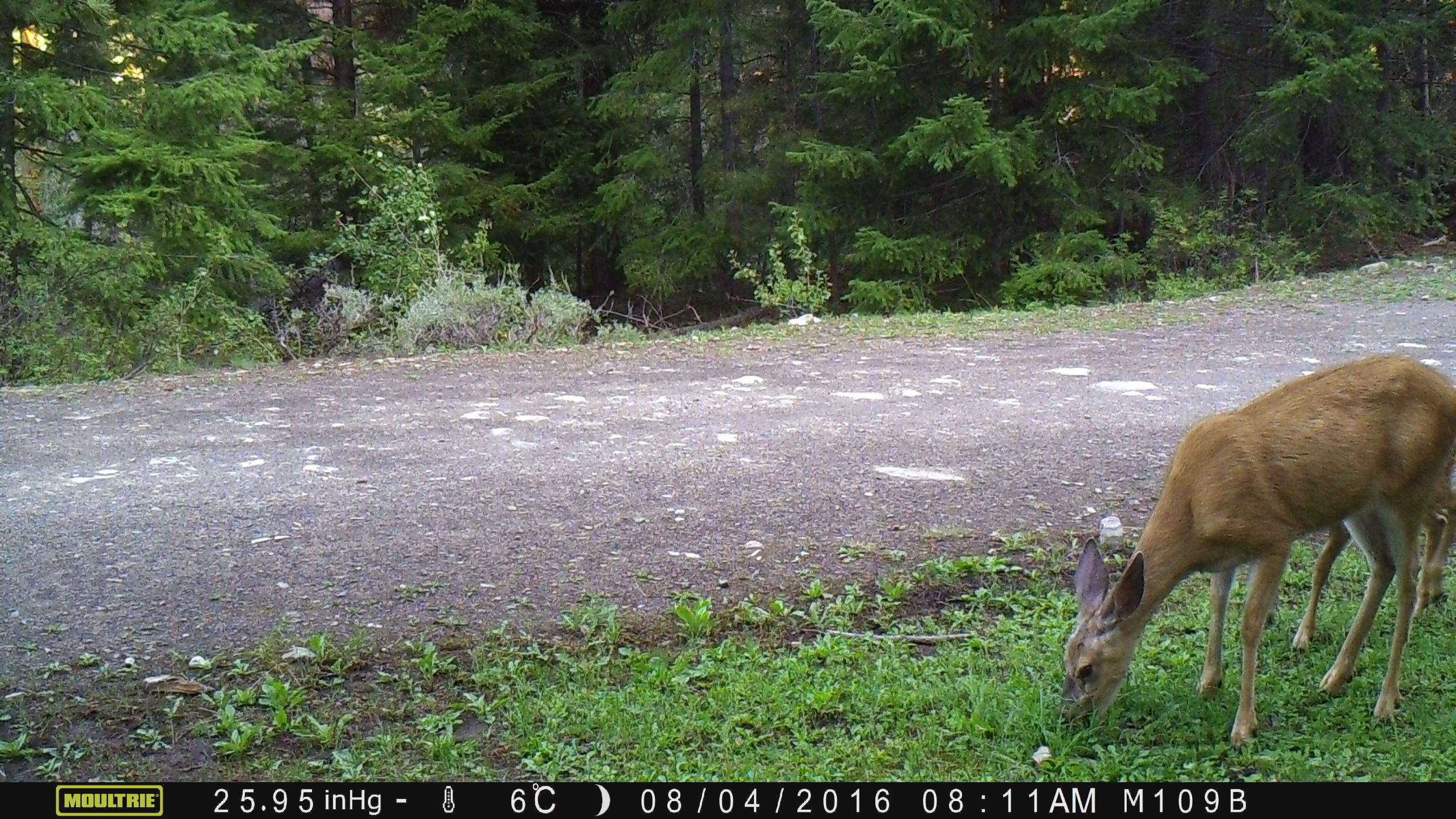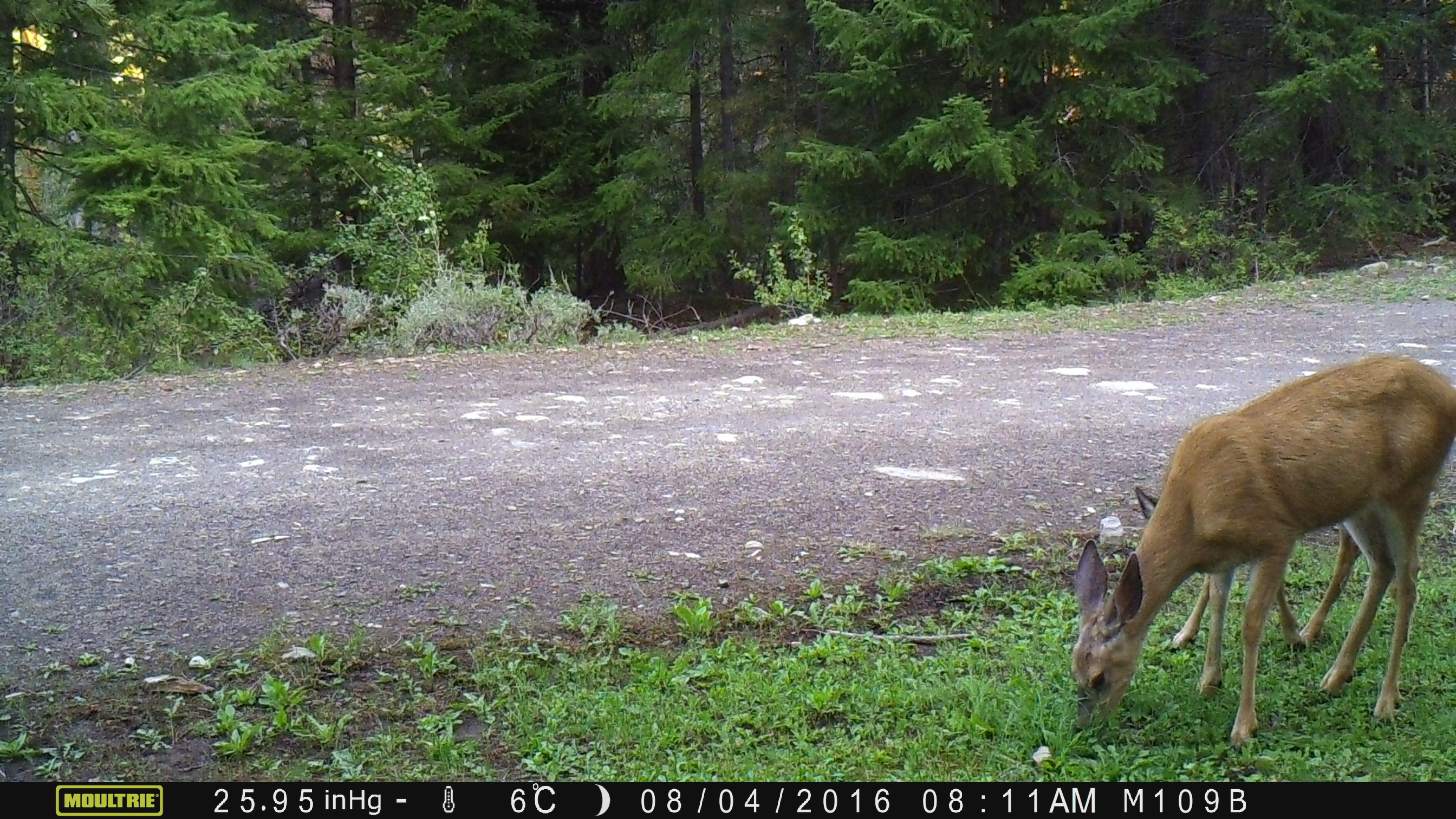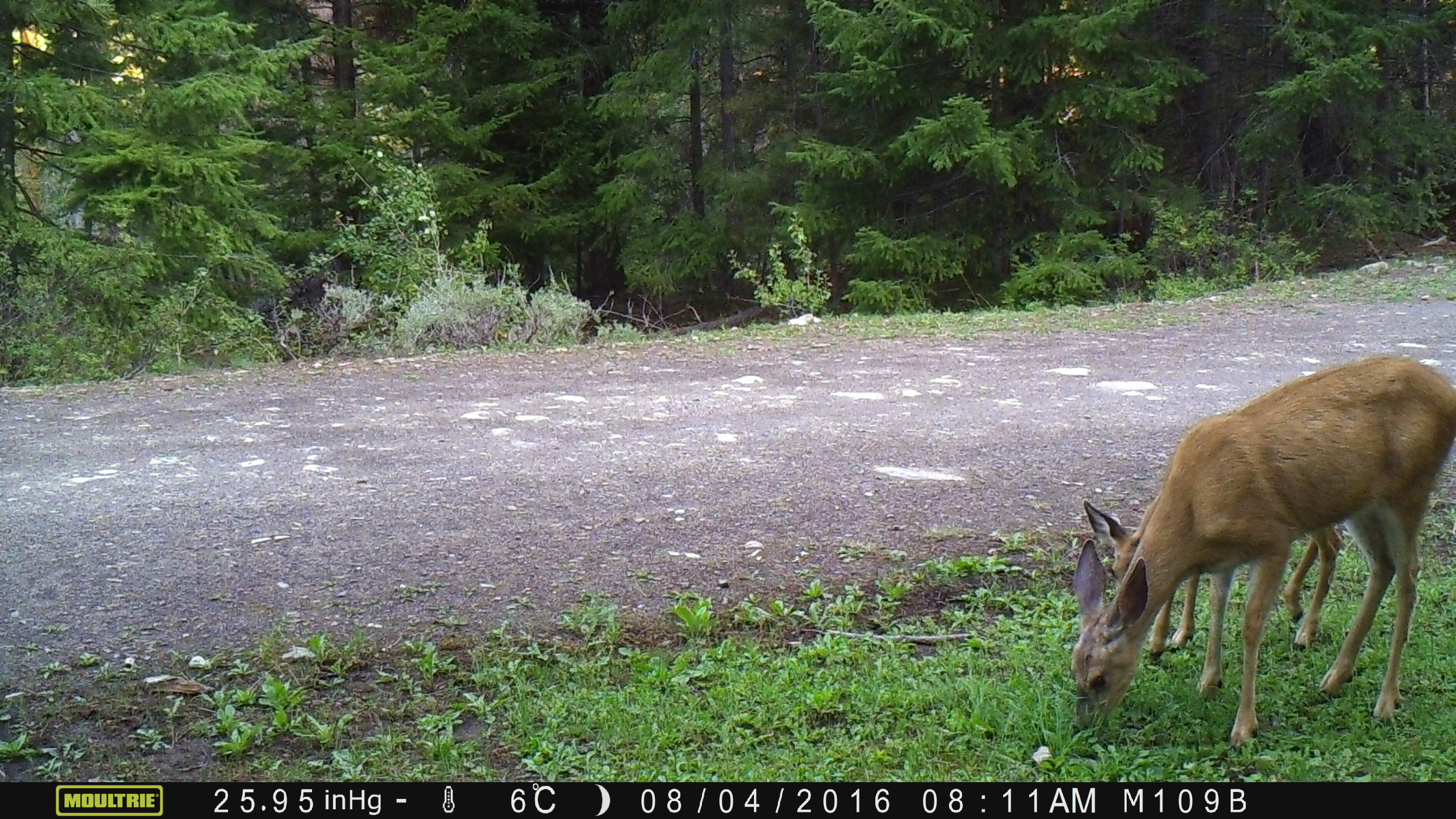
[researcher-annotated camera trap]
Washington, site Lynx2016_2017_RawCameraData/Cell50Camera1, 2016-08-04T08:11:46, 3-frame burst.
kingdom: Animalia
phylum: Chordata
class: Mammalia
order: Artiodactyla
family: Cervidae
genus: Odocoileus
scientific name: Odocoileus hemionus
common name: mule deer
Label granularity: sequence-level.